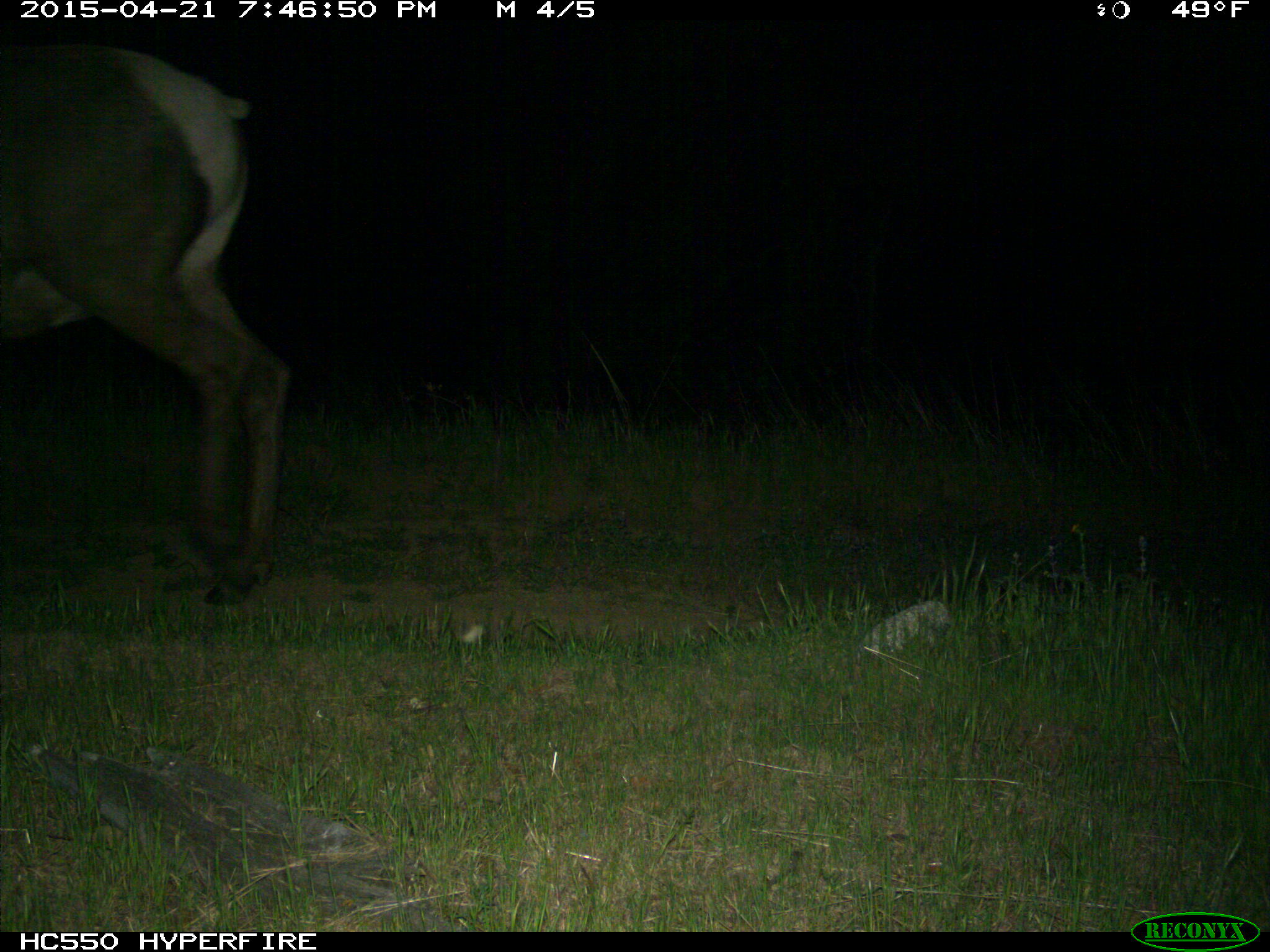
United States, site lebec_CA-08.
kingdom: Animalia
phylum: Chordata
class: Mammalia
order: Artiodactyla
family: Cervidae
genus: Cervus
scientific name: Cervus canadensis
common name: elk